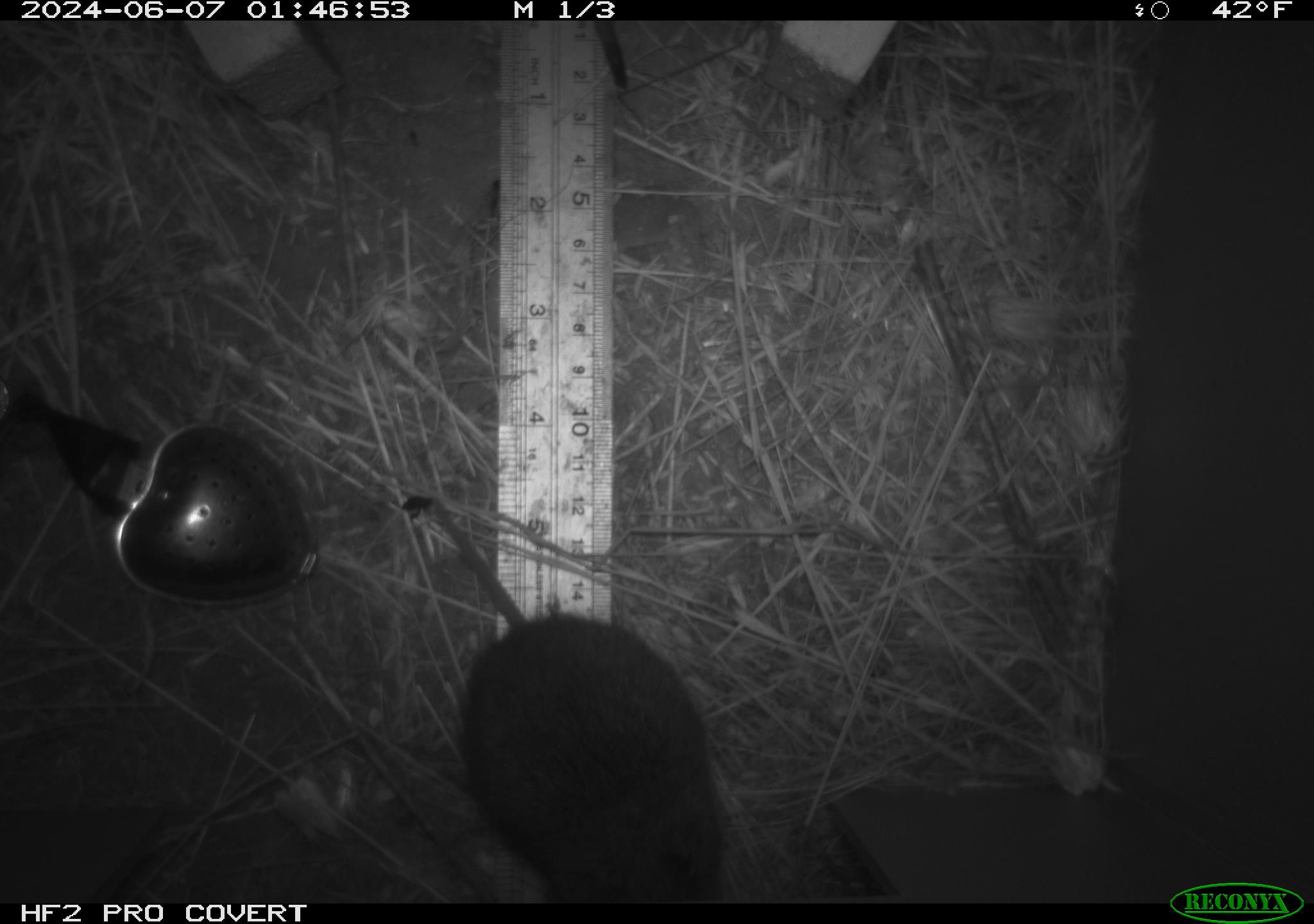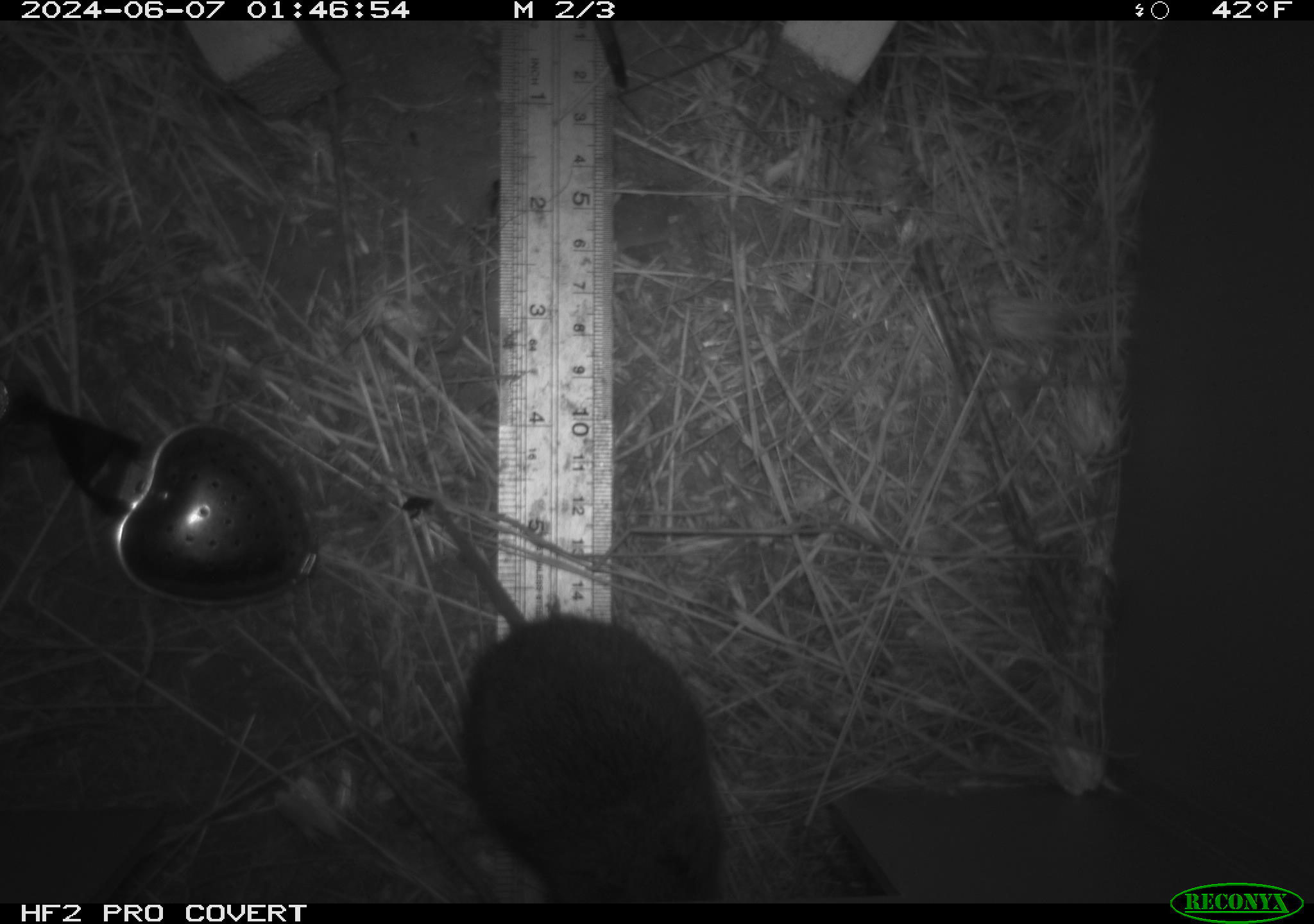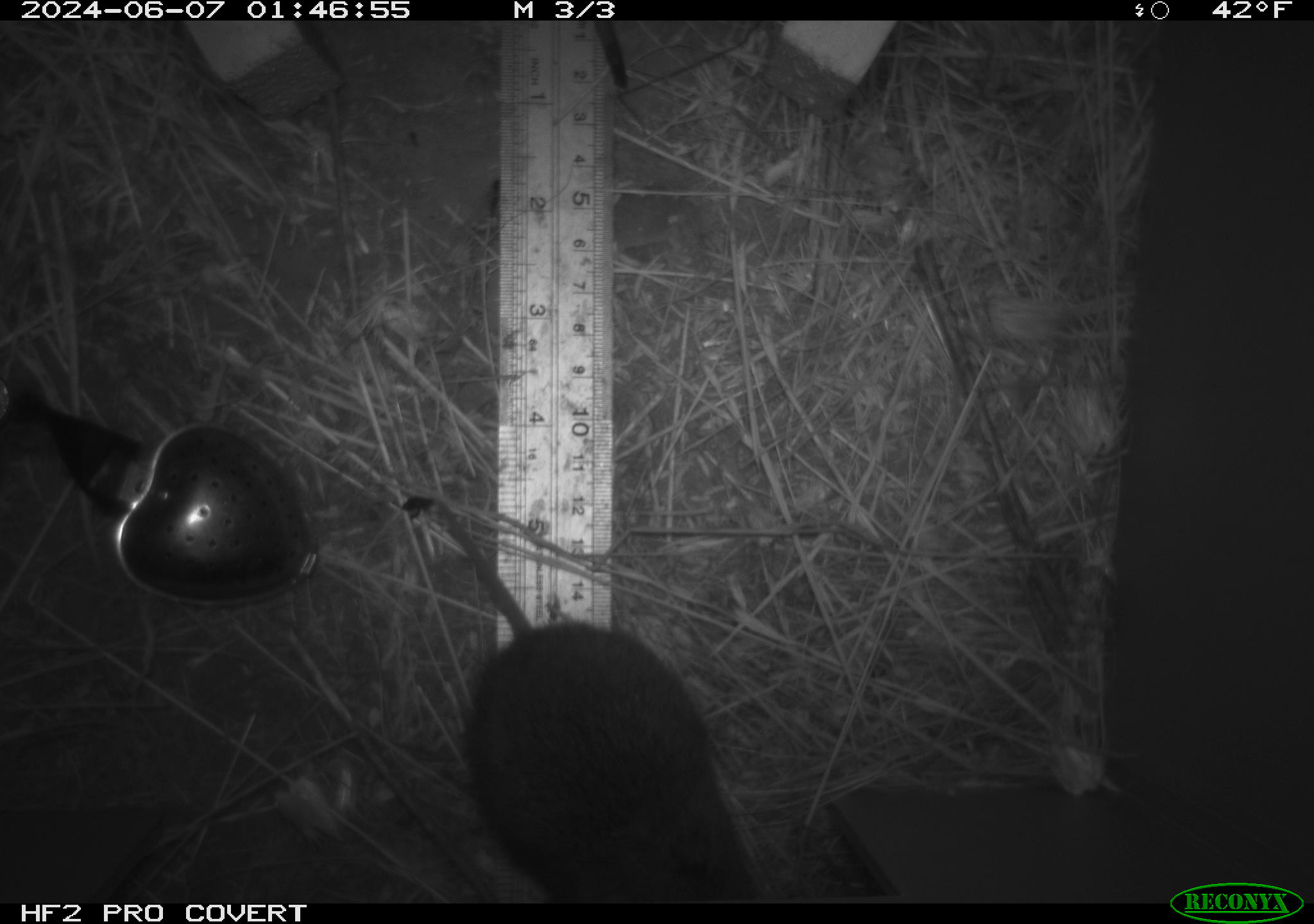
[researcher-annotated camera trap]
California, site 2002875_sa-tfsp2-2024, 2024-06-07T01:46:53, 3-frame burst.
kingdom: Animalia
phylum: Chordata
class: Mammalia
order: Rodentia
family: Cricetidae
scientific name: Arvicolinae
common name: voles, lemmings, and muskrats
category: arvicolinae subfamily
Arvicolinae subfamily (voles, lemmings, and muskrats) (Arvicolinae).